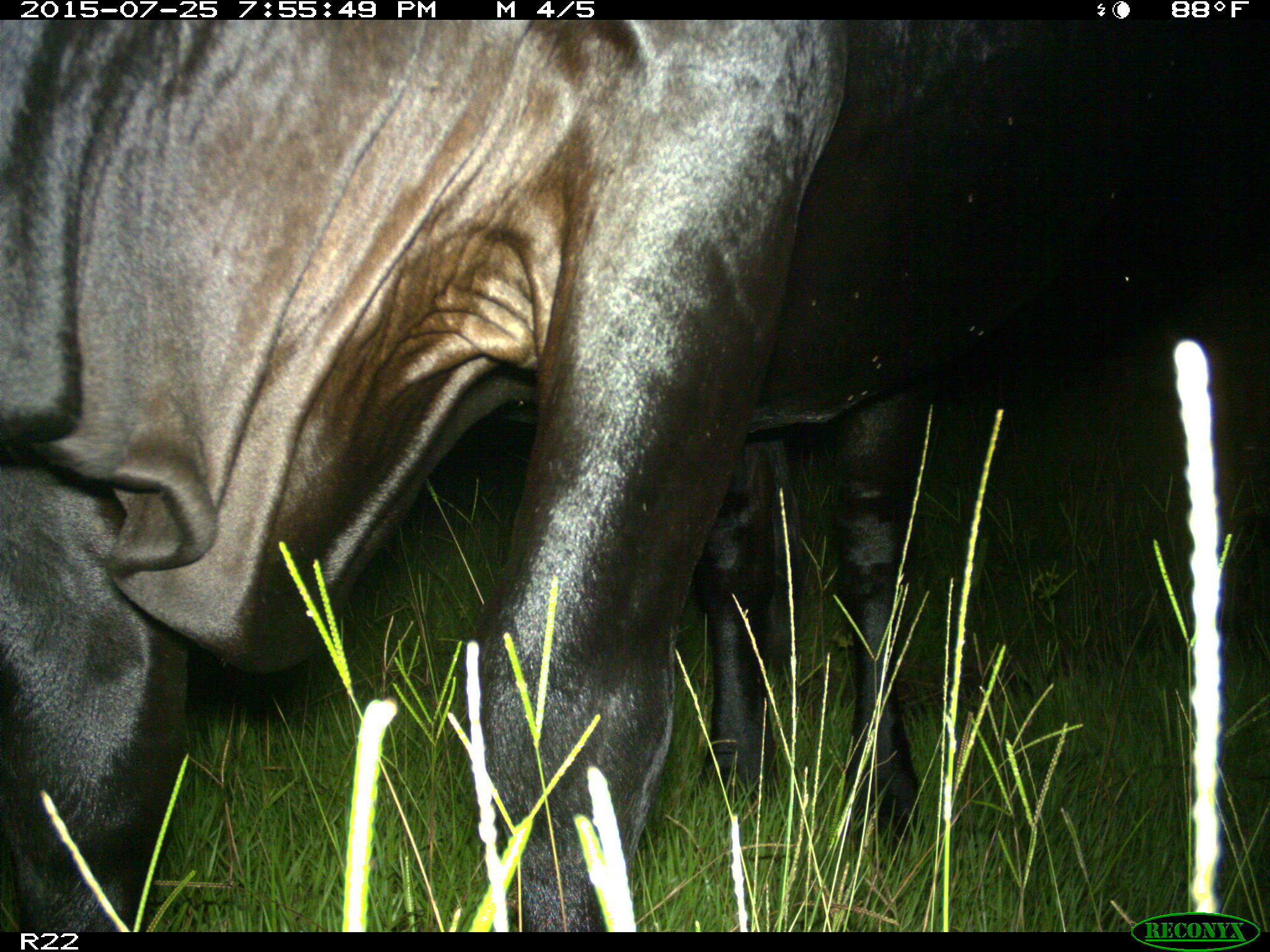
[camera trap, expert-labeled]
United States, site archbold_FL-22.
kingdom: Animalia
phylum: Chordata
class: Mammalia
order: Artiodactyla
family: Bovidae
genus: Bos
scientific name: Bos taurus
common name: domestic cow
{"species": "Bos taurus (domestic cow)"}